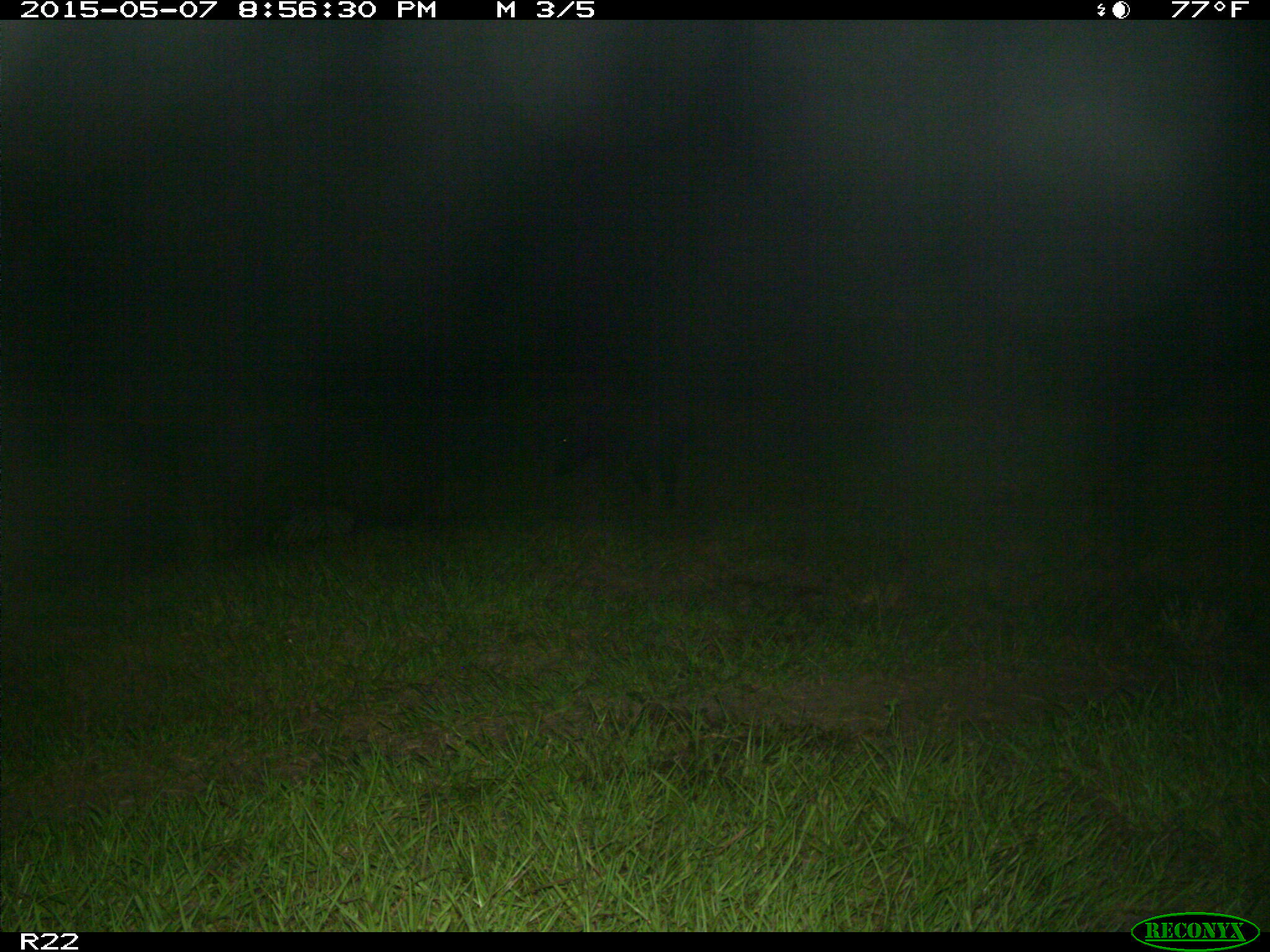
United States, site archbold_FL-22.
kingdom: Animalia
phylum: Chordata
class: Mammalia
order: Artiodactyla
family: Bovidae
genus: Bos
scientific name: Bos taurus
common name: domestic cow